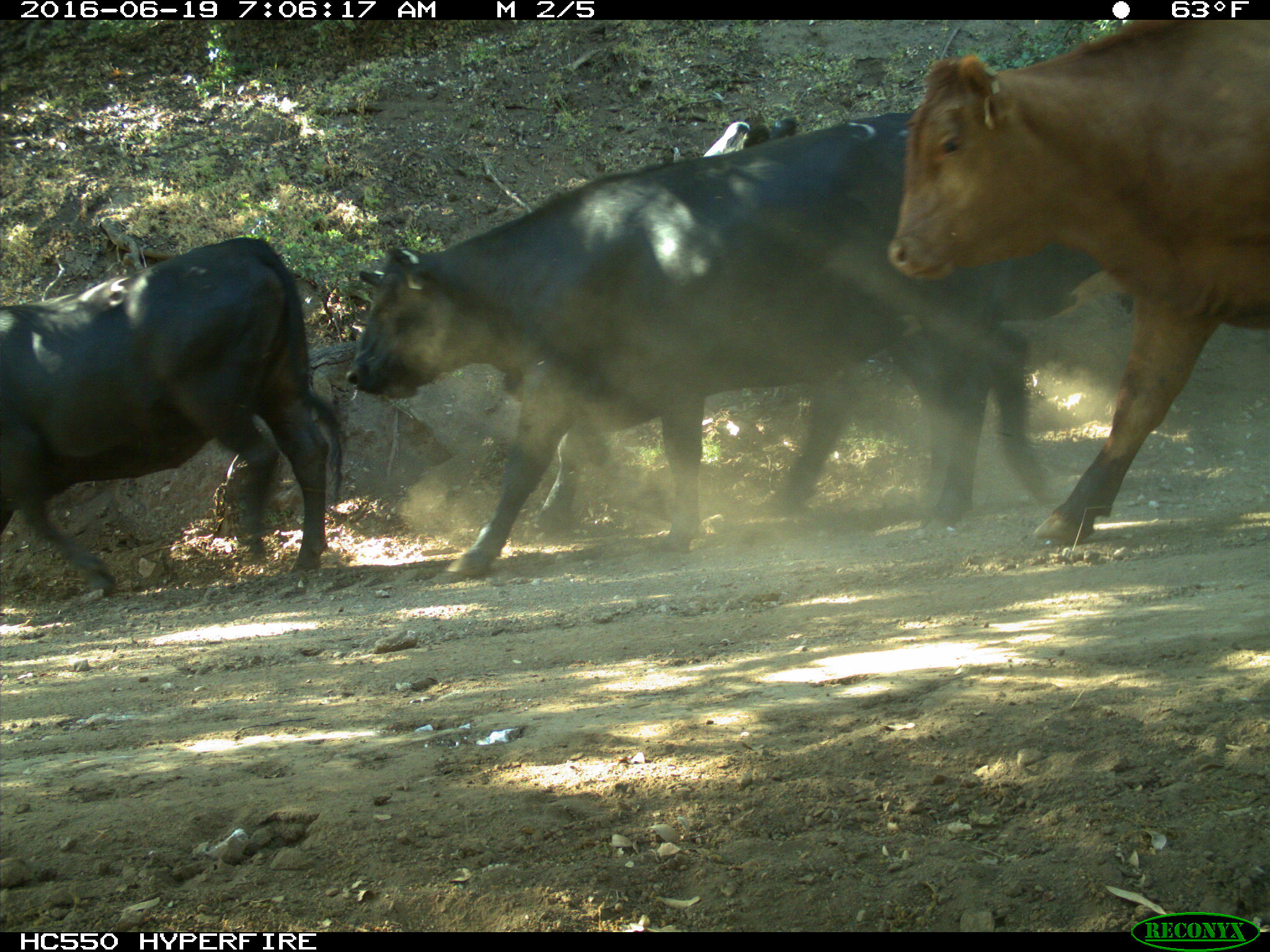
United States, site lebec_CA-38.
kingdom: Animalia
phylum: Chordata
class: Mammalia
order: Artiodactyla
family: Bovidae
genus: Bos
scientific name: Bos taurus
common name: domestic cow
Bos taurus (domestic cow).